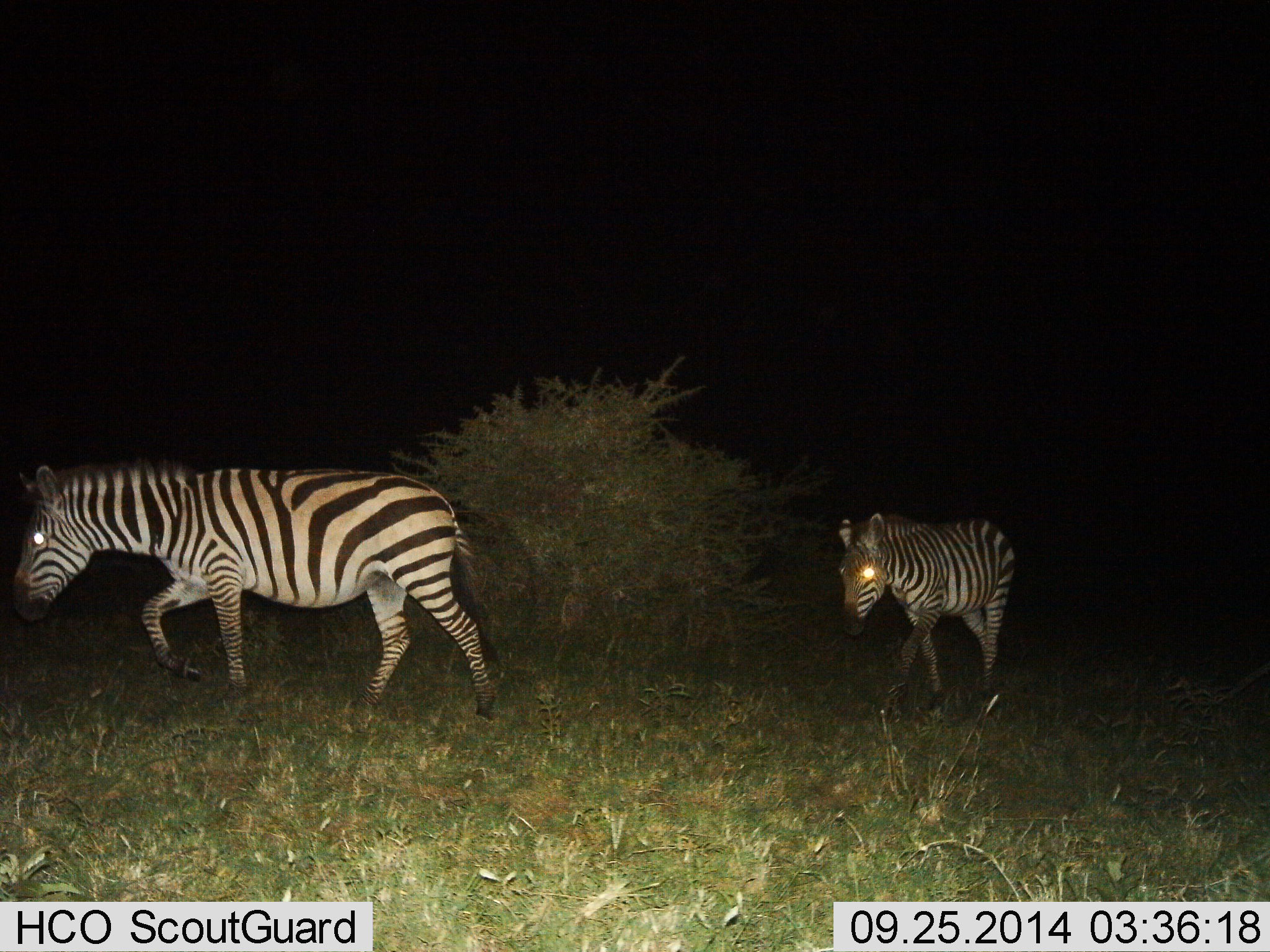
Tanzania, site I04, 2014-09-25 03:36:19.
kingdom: Animalia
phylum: Chordata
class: Mammalia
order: Perissodactyla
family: Equidae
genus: Equus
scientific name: Equus quagga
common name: plains zebra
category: zebra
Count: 2.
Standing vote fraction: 0%.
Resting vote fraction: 0%.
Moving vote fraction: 100%.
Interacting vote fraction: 0%.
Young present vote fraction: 0%.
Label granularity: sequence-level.